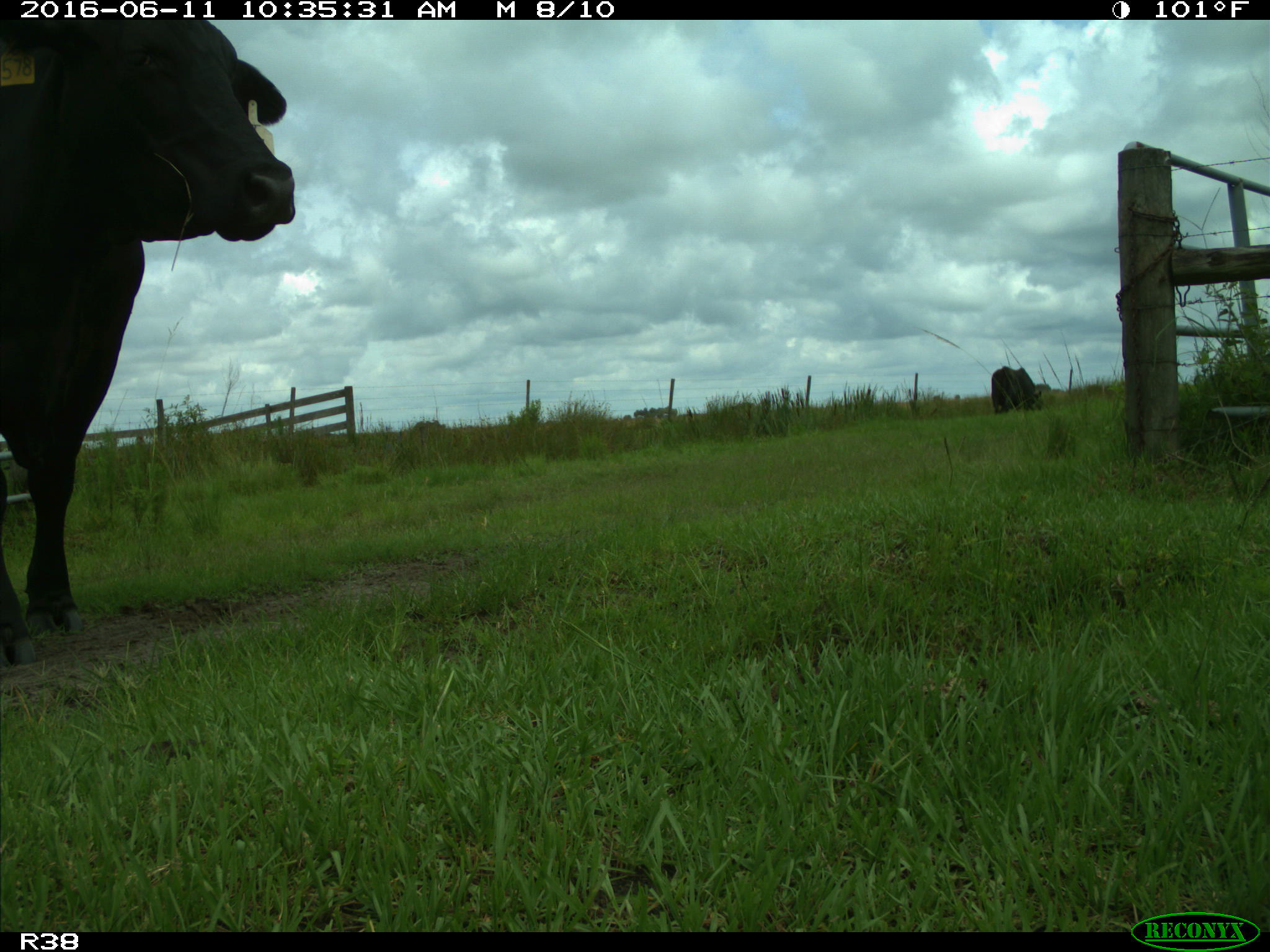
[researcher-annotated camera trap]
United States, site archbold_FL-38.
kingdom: Animalia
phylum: Chordata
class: Mammalia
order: Artiodactyla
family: Bovidae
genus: Bos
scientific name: Bos taurus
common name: domestic cow